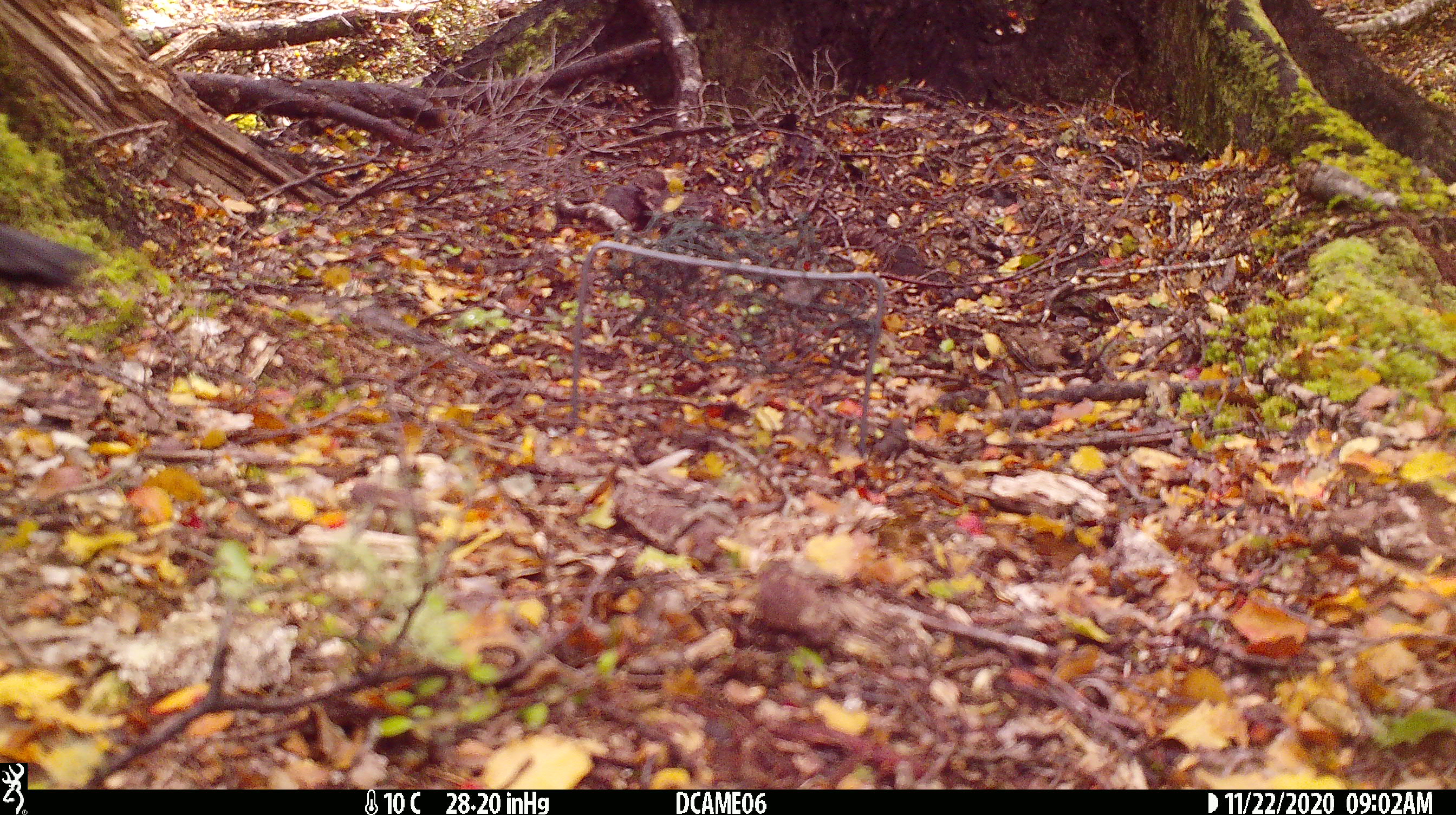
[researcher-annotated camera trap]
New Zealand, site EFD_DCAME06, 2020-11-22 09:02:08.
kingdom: Animalia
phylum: Chordata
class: Aves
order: Passeriformes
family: Turdidae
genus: Turdus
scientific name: Turdus merula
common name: eurasian blackbird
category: blackbird